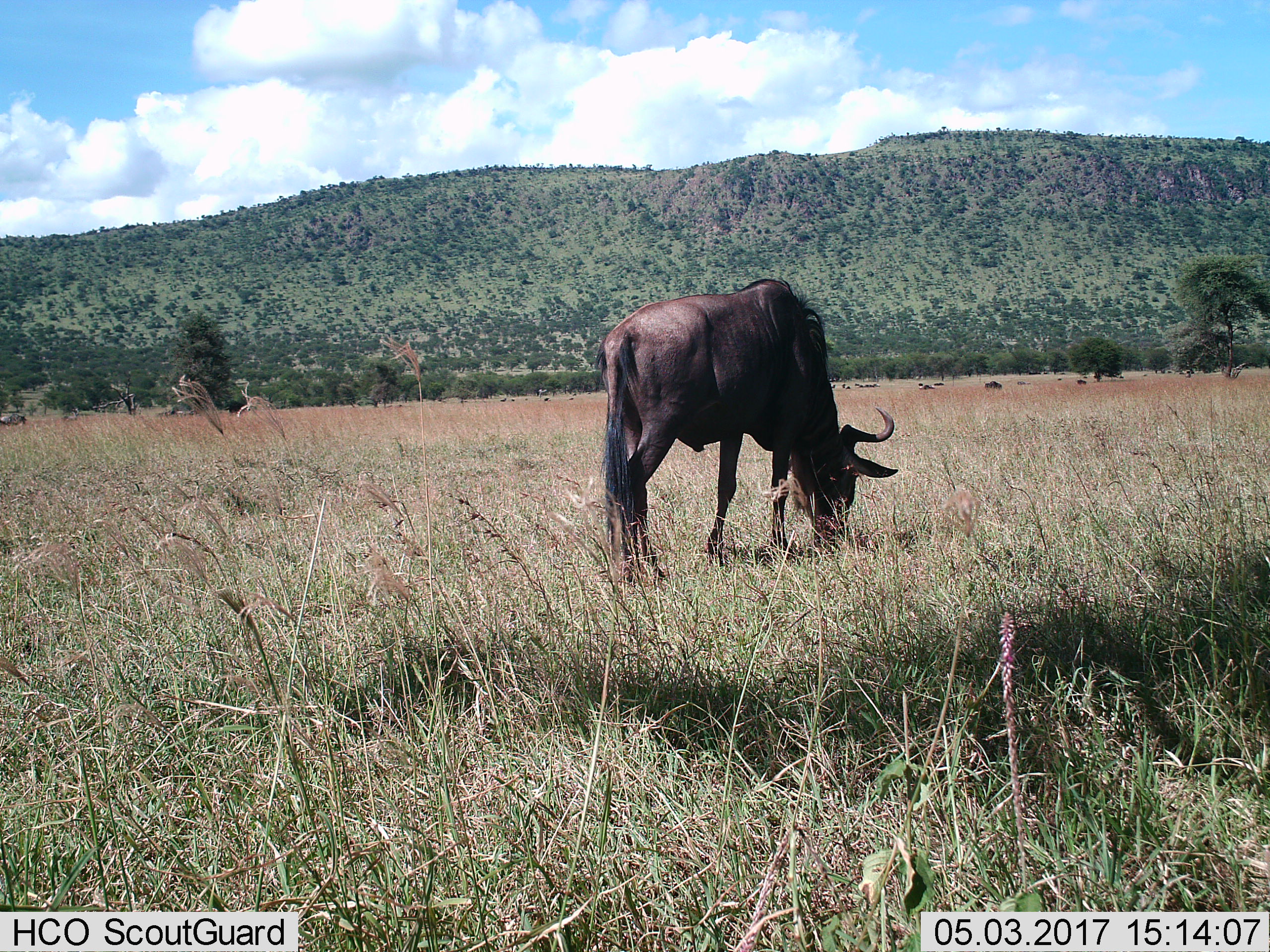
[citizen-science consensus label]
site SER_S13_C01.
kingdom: Animalia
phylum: Chordata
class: Mammalia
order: Artiodactyla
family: Bovidae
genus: Connochaetes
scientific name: Connochaetes taurinus taurinus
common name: blue wildebeest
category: wildebeestblue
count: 8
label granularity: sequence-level